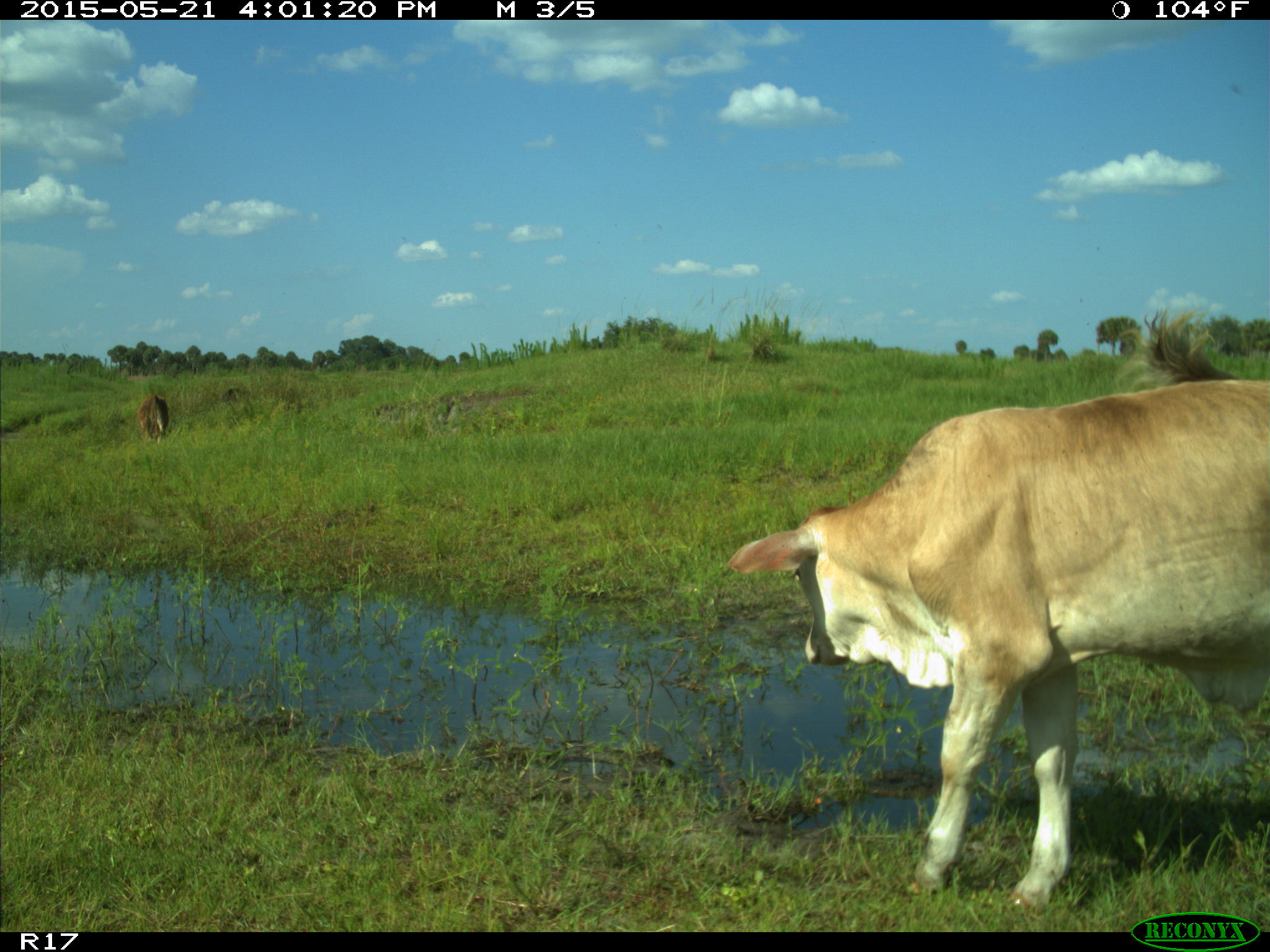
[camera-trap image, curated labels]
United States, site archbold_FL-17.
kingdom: Animalia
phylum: Chordata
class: Mammalia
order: Artiodactyla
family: Bovidae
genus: Bos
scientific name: Bos taurus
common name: domestic cow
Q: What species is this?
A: Bos taurus (domestic cow).